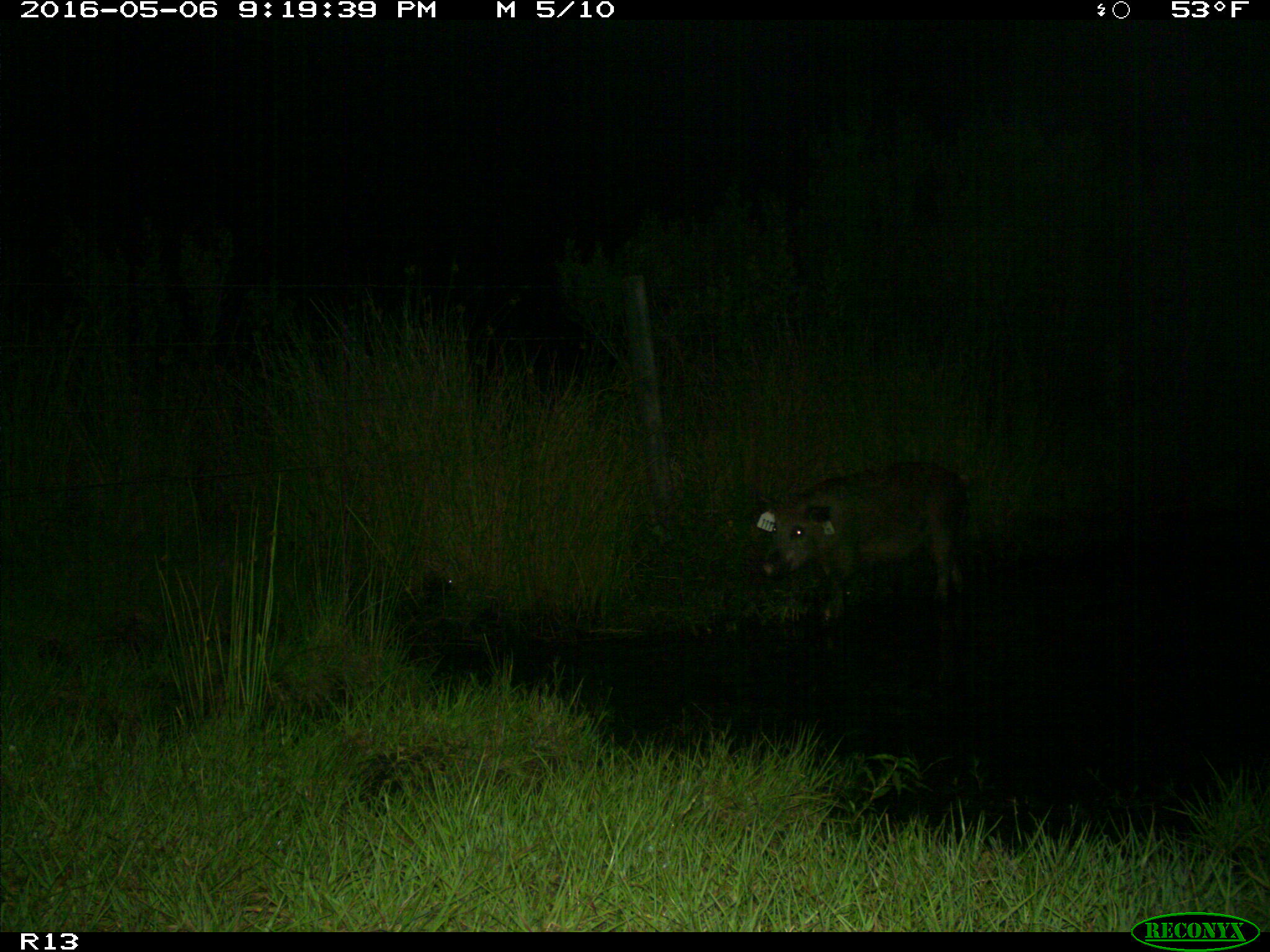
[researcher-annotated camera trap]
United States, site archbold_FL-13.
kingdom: Animalia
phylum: Chordata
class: Mammalia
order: Artiodactyla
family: Suidae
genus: Sus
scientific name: Sus scrofa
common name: wild boar